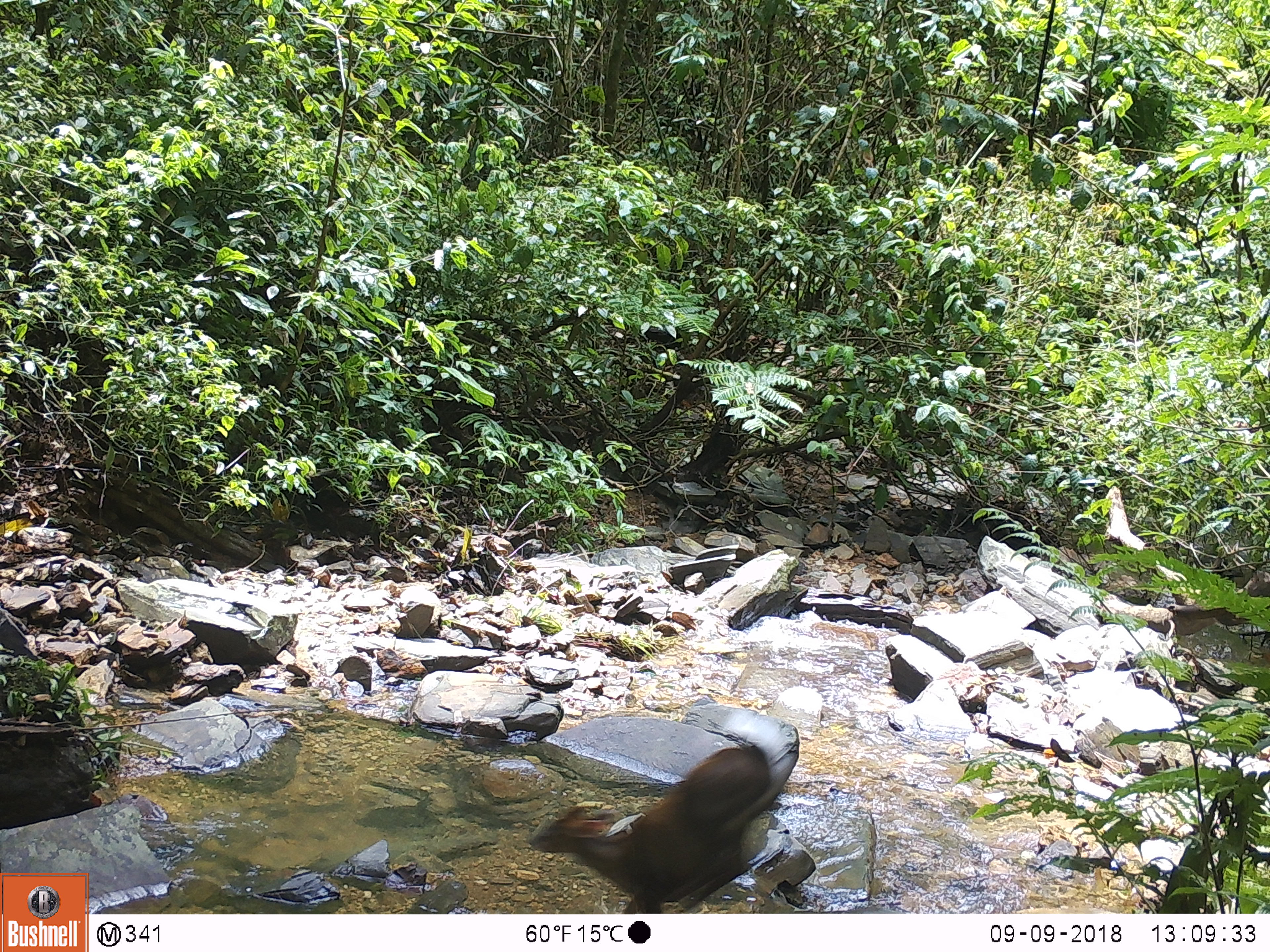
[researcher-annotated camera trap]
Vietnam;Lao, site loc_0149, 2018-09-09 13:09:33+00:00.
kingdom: Animalia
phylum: Chordata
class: Mammalia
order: Artiodactyla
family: Cervidae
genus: Muntiacus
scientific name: Muntiacus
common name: muntjacs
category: unidentified muntjac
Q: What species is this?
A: Unidentified muntjac (muntjacs) (Muntiacus).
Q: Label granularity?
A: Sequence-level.